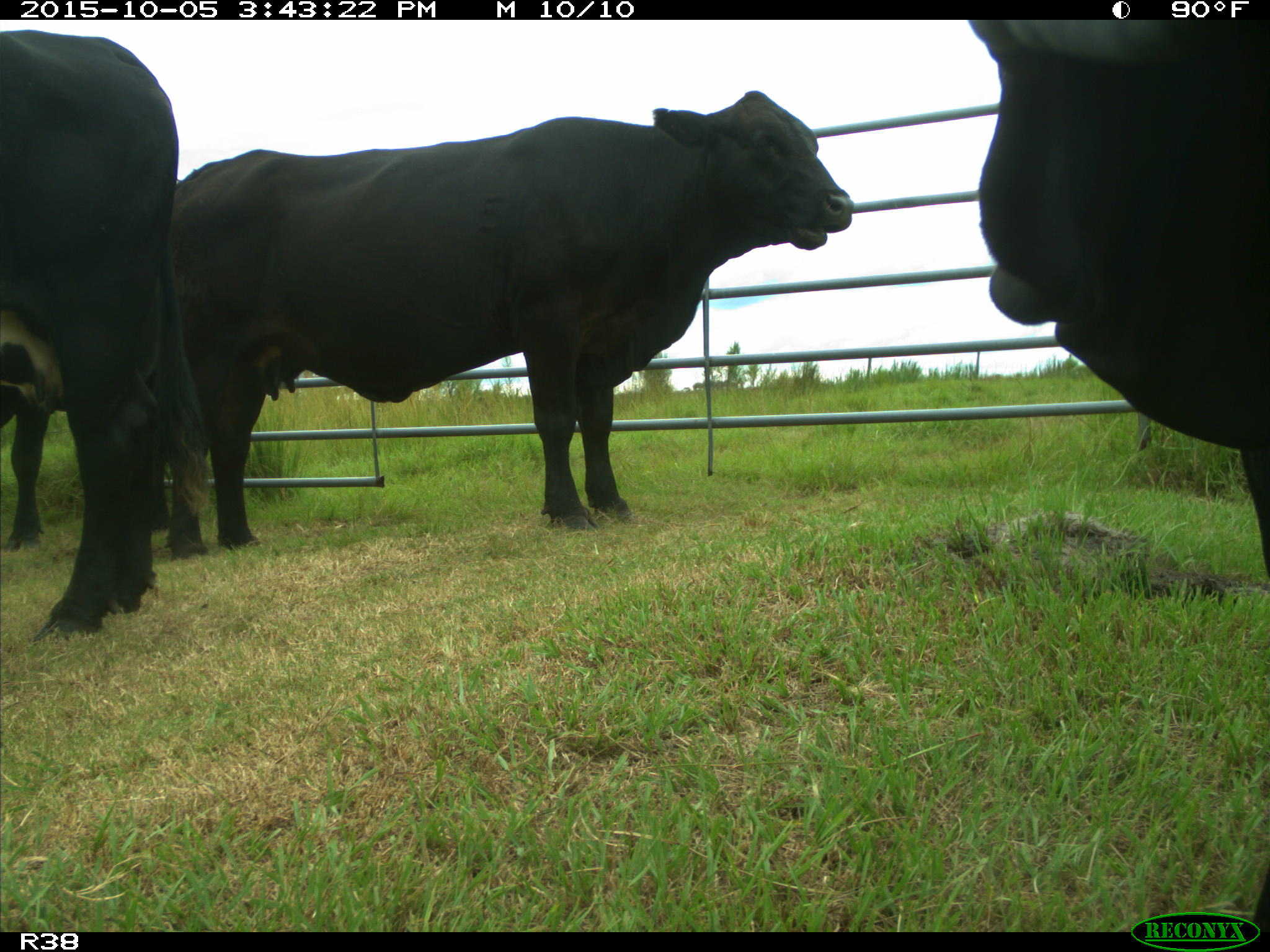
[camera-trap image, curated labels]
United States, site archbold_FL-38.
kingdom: Animalia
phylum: Chordata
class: Mammalia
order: Artiodactyla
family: Bovidae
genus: Bos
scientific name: Bos taurus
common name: domestic cow